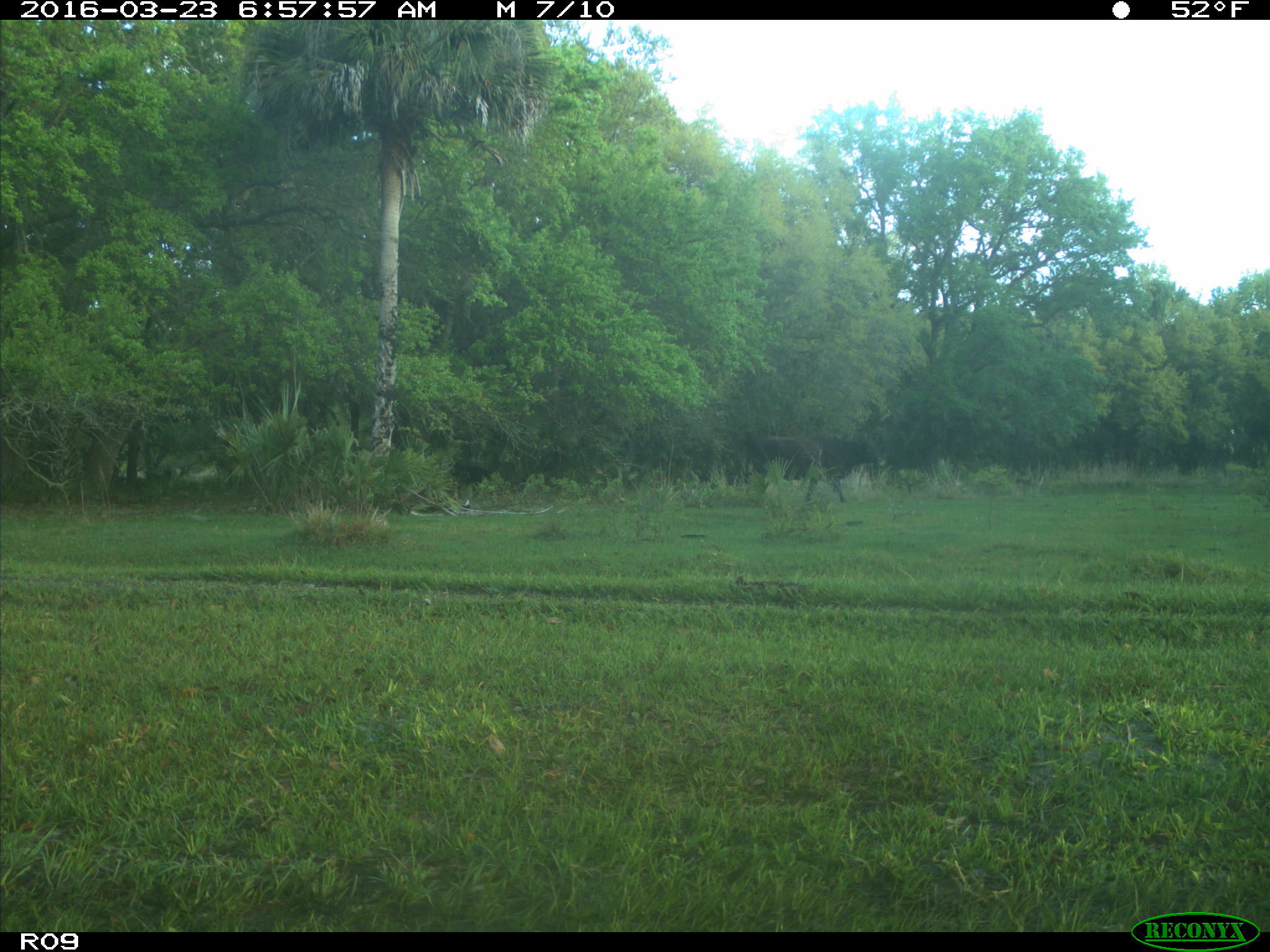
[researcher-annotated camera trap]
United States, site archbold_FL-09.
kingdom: Animalia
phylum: Chordata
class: Mammalia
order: Artiodactyla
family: Bovidae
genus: Bos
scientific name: Bos taurus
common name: domestic cow